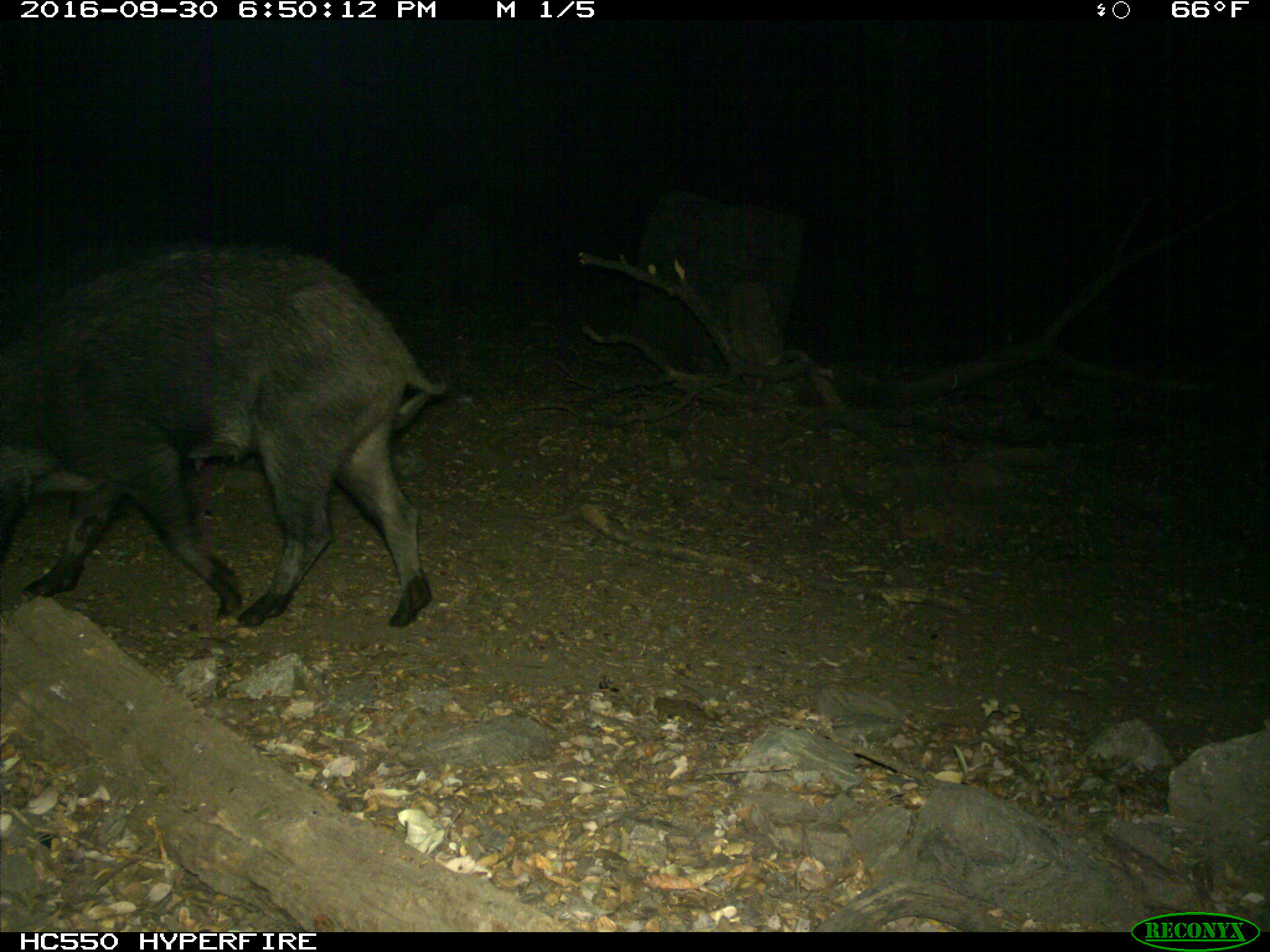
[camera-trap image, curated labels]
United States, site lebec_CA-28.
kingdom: Animalia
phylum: Chordata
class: Mammalia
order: Artiodactyla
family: Suidae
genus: Sus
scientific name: Sus scrofa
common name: wild boar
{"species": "Sus scrofa (wild boar)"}